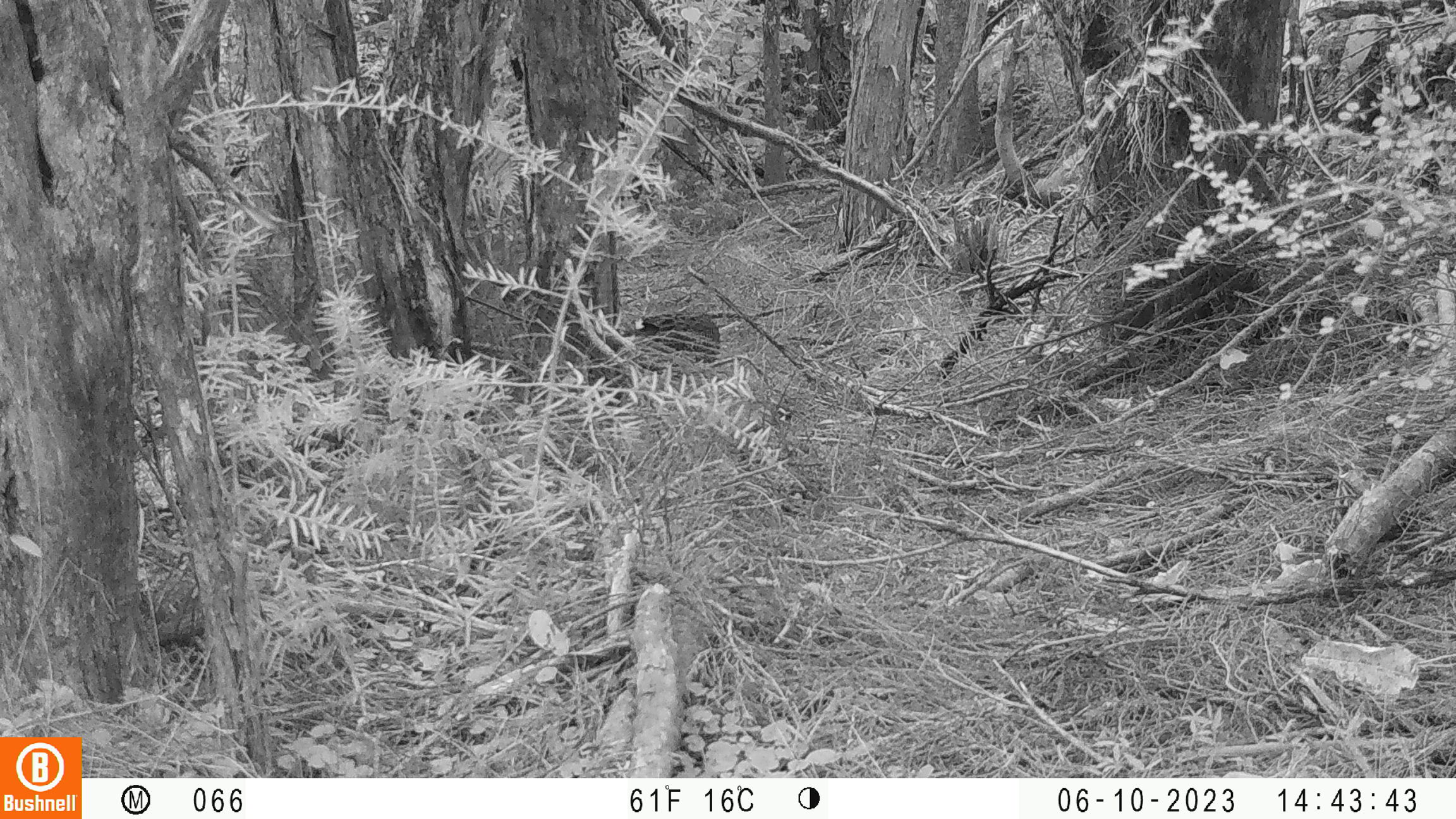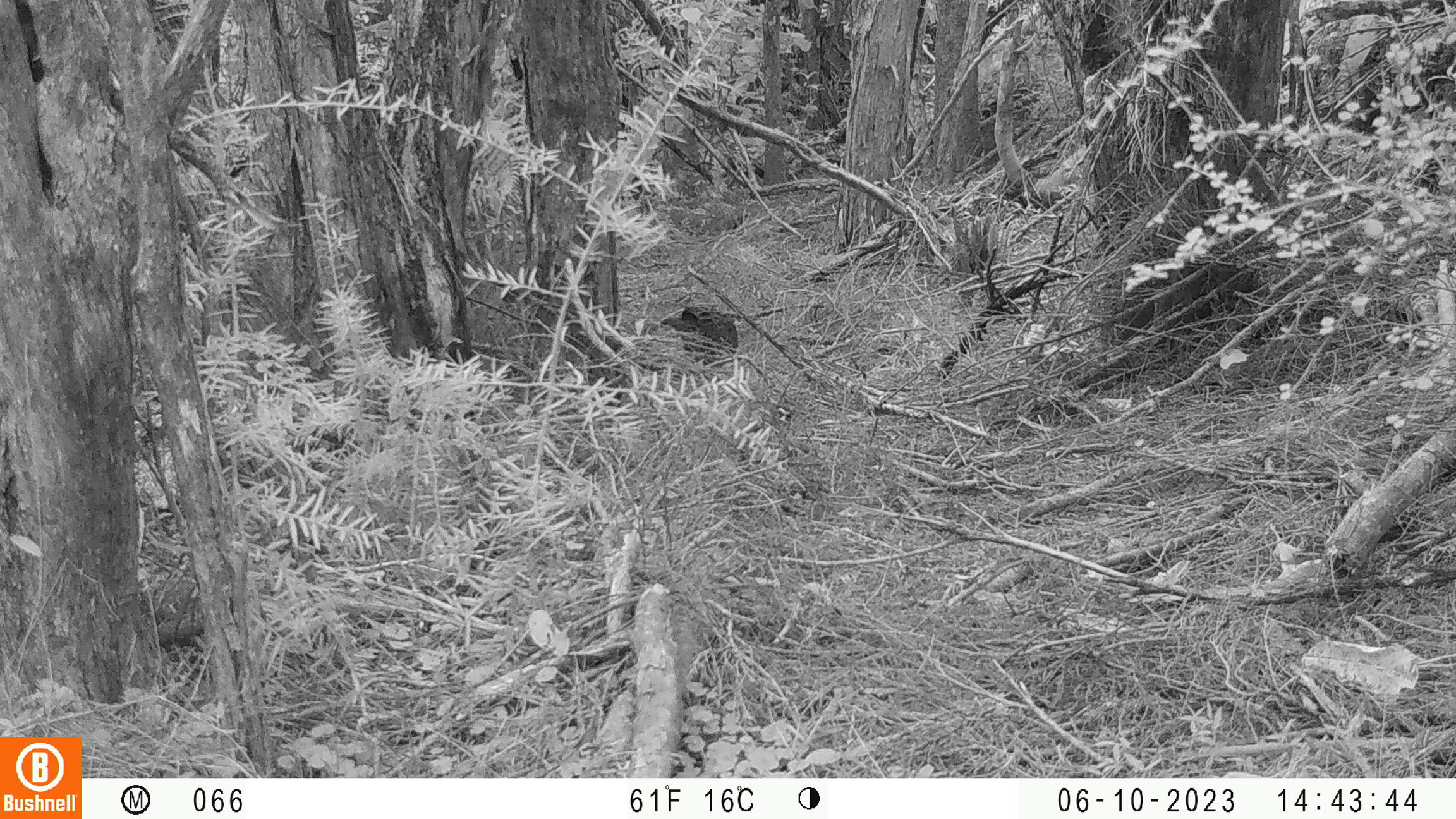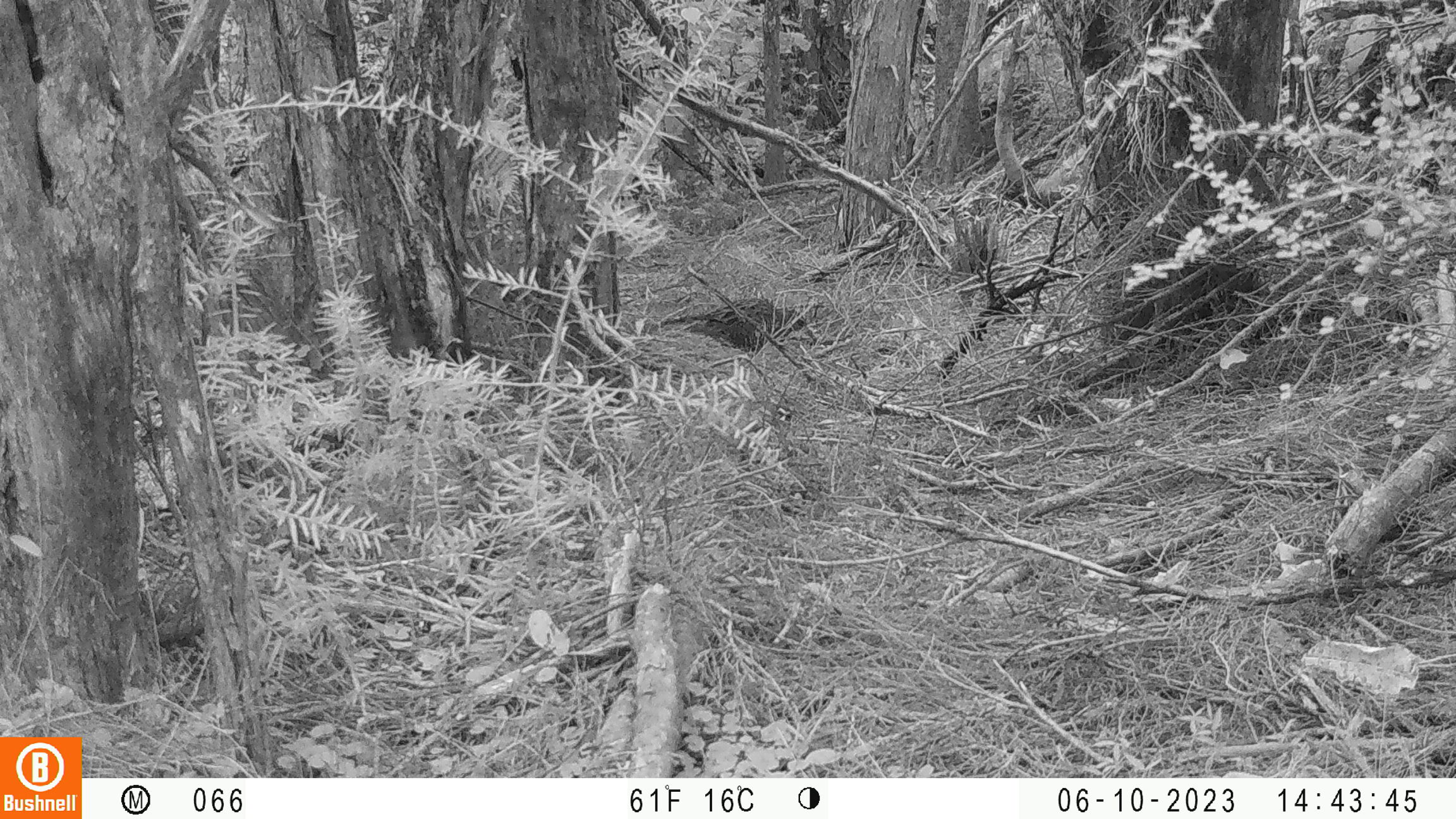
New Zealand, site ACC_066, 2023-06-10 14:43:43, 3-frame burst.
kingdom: Animalia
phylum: Chordata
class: Aves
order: Gruiformes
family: Rallidae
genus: Gallirallus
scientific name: Gallirallus philippensis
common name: buff-banded rail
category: banded rail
Banded rail (buff-banded rail) (Gallirallus philippensis).